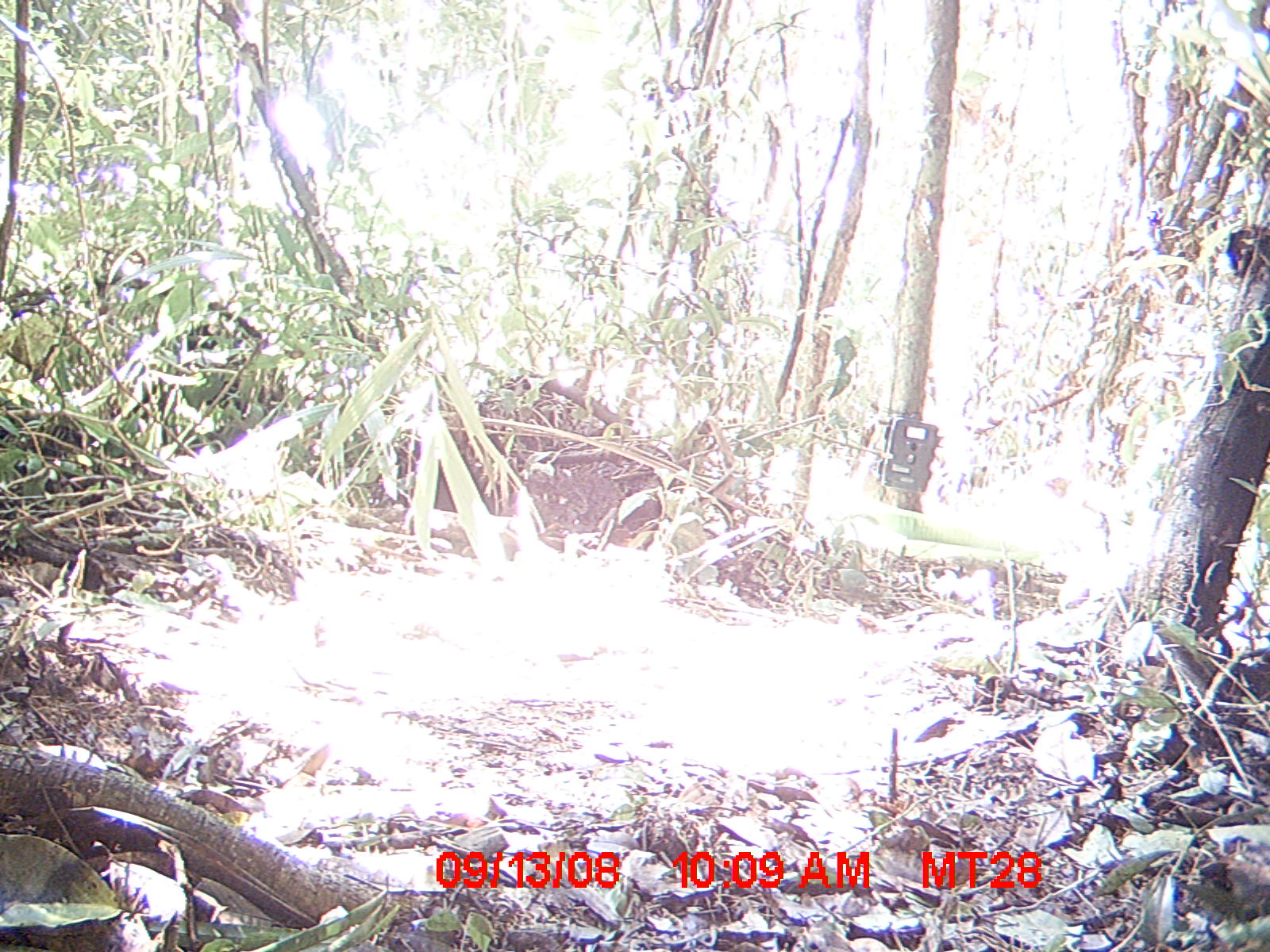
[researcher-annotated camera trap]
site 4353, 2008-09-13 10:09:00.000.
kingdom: Animalia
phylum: Chordata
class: Aves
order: Cuculiformes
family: Cuculidae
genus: Coua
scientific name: Coua serriana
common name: red-breasted coua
Coua serriana (red-breasted coua), count 3.